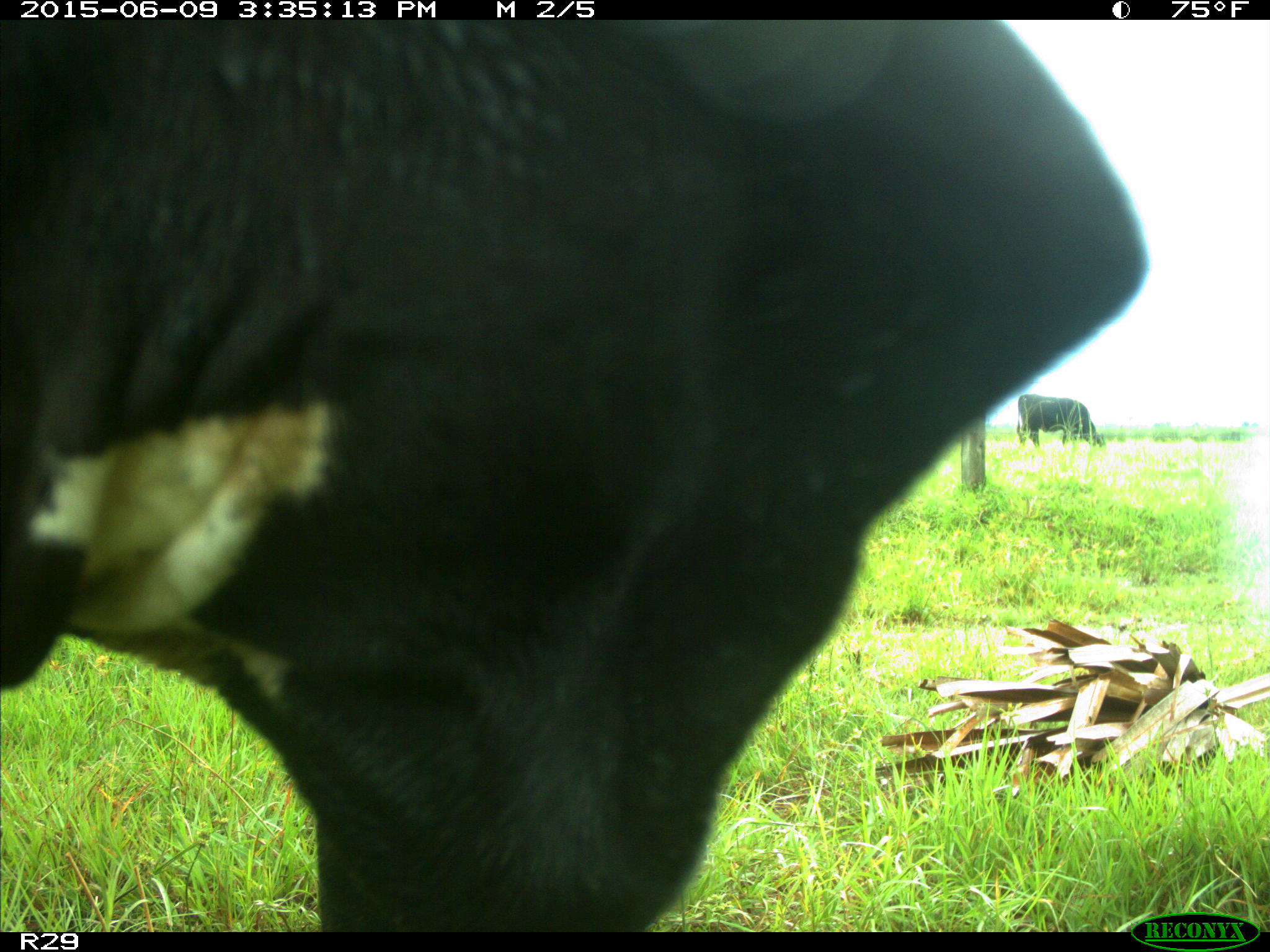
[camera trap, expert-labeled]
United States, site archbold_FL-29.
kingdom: Animalia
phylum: Chordata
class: Mammalia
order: Artiodactyla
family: Bovidae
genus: Bos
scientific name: Bos taurus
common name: domestic cow